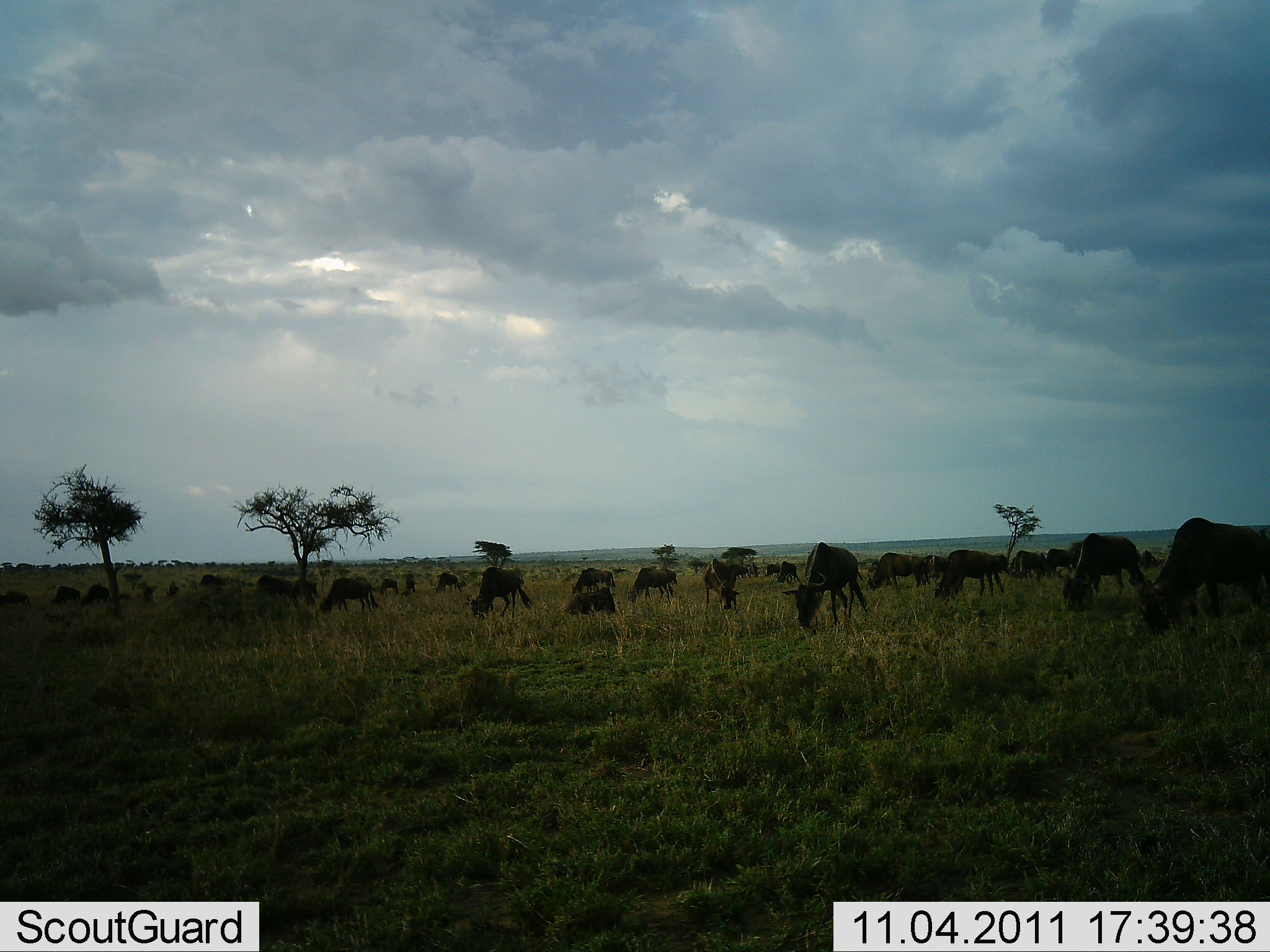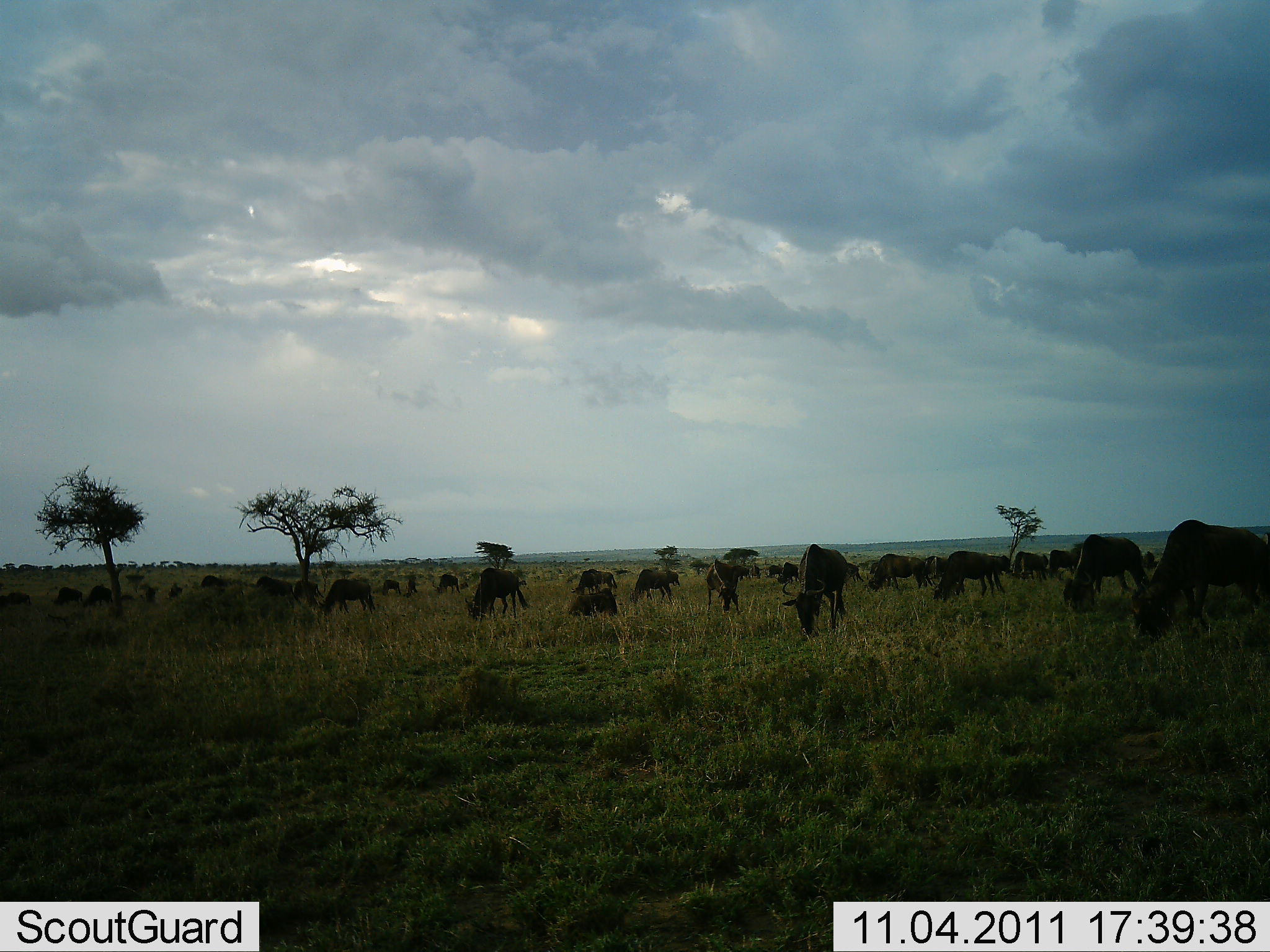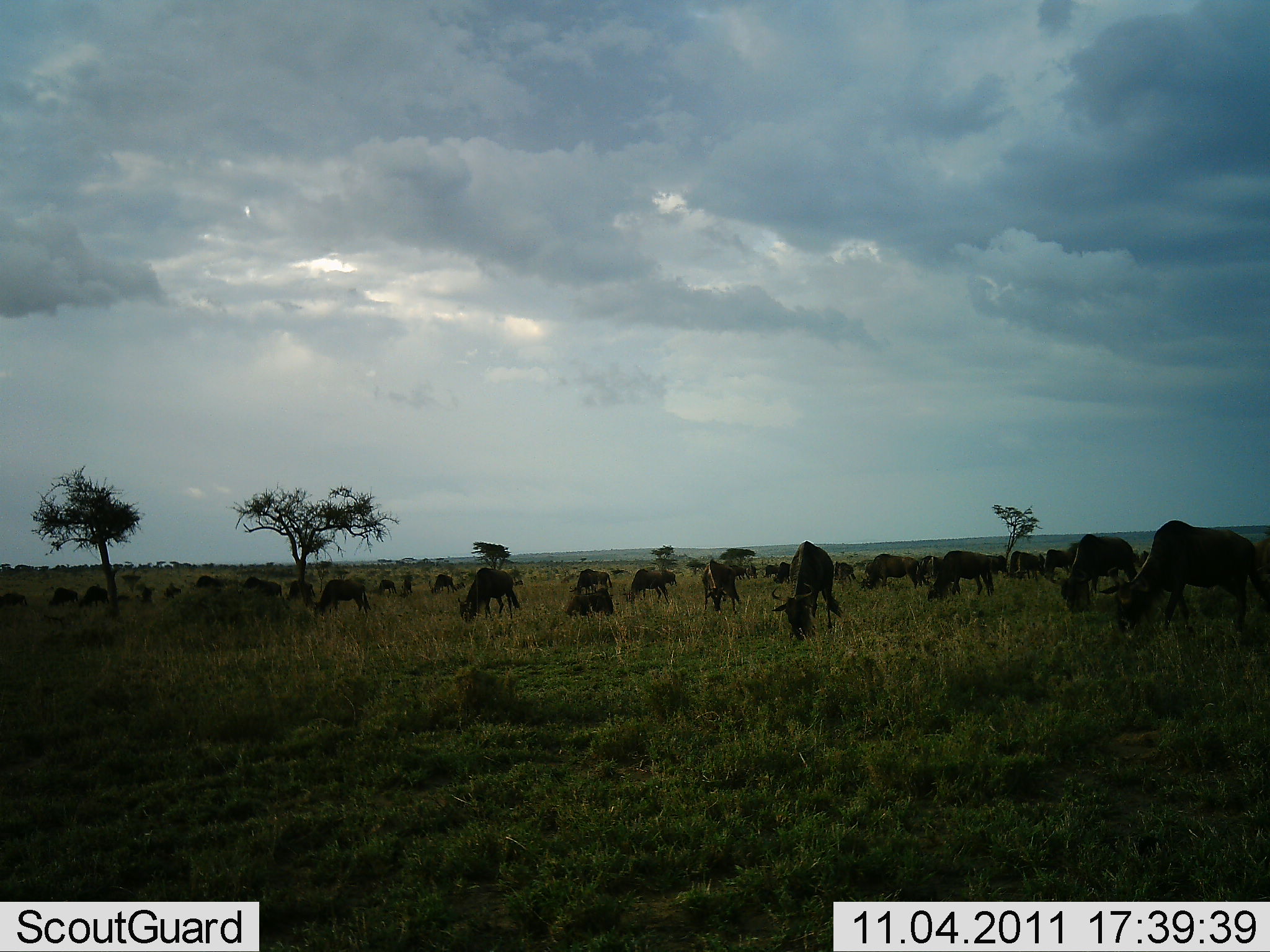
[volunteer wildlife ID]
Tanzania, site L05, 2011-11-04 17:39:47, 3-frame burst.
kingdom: Animalia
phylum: Chordata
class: Mammalia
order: Artiodactyla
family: Bovidae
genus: Connochaetes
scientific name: Connochaetes taurinus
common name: blue wildebeest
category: wildebeest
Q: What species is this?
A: Wildebeest (blue wildebeest) (Connochaetes taurinus).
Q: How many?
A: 11-50.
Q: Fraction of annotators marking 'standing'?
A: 14%.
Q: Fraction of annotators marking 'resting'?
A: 7%.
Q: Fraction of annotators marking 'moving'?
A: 0%.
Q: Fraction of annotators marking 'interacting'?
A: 0%.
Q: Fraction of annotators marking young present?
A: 7%.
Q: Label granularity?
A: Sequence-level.